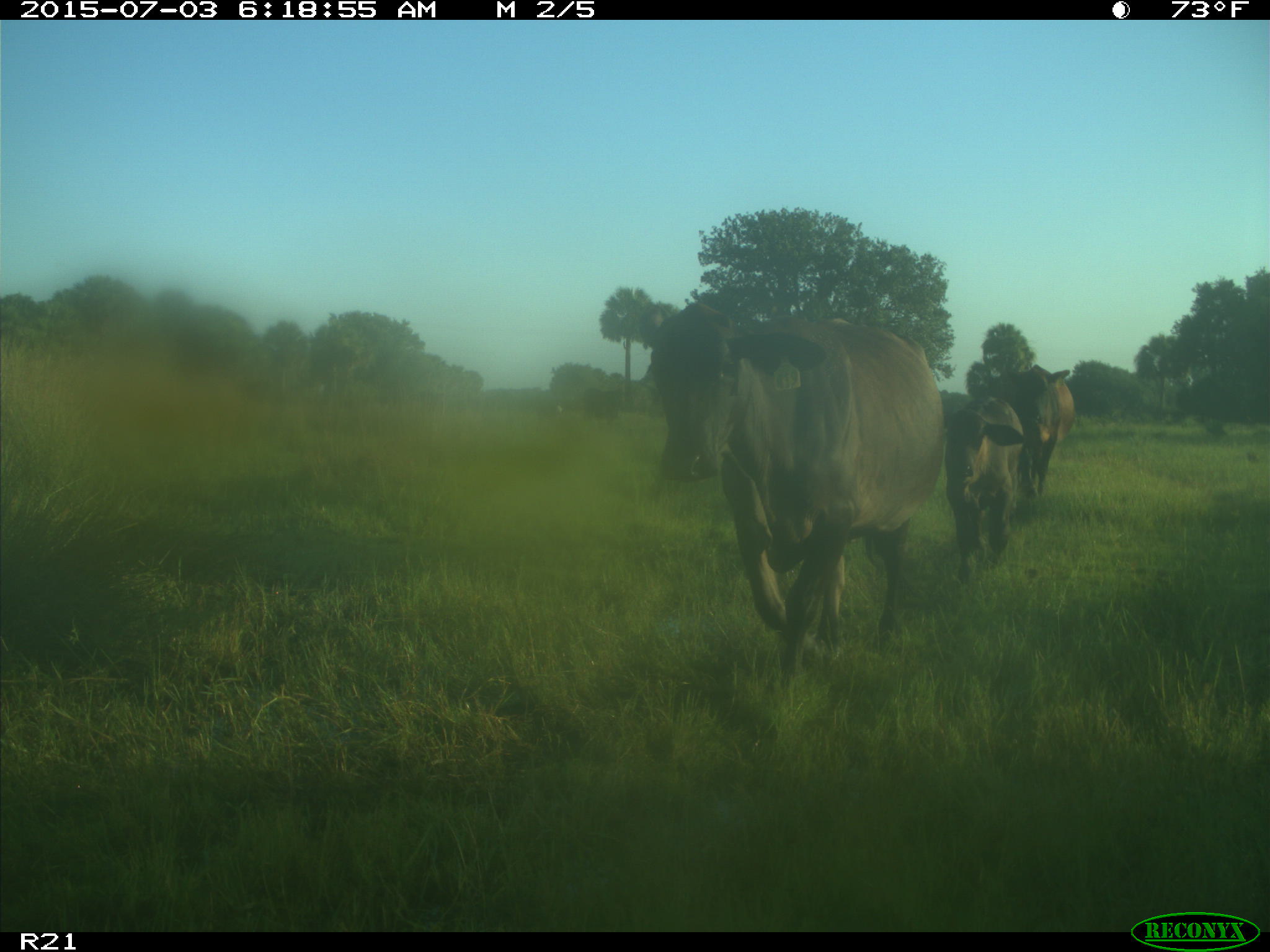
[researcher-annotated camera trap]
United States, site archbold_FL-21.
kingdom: Animalia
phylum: Chordata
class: Mammalia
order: Artiodactyla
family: Bovidae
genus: Bos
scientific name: Bos taurus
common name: domestic cow